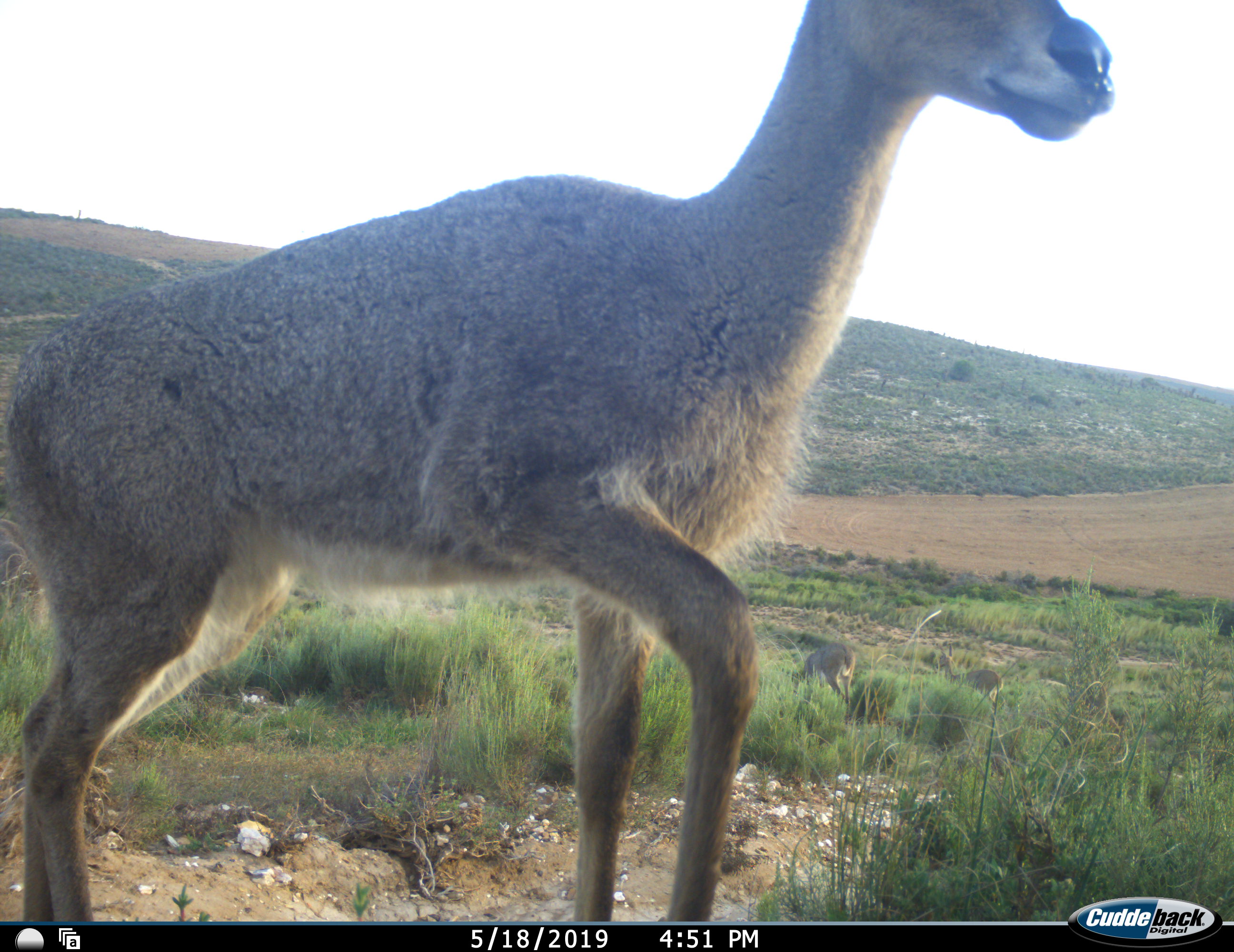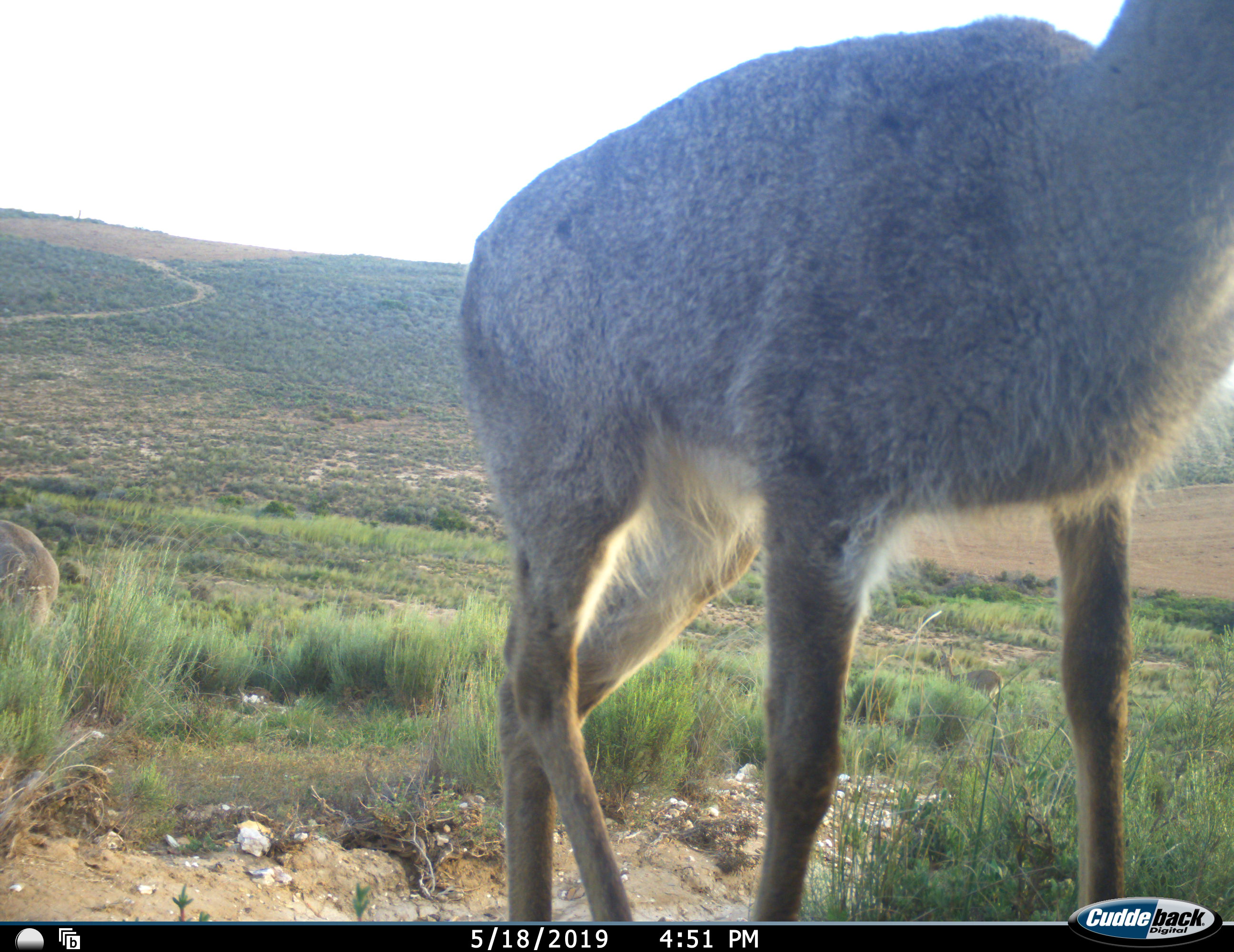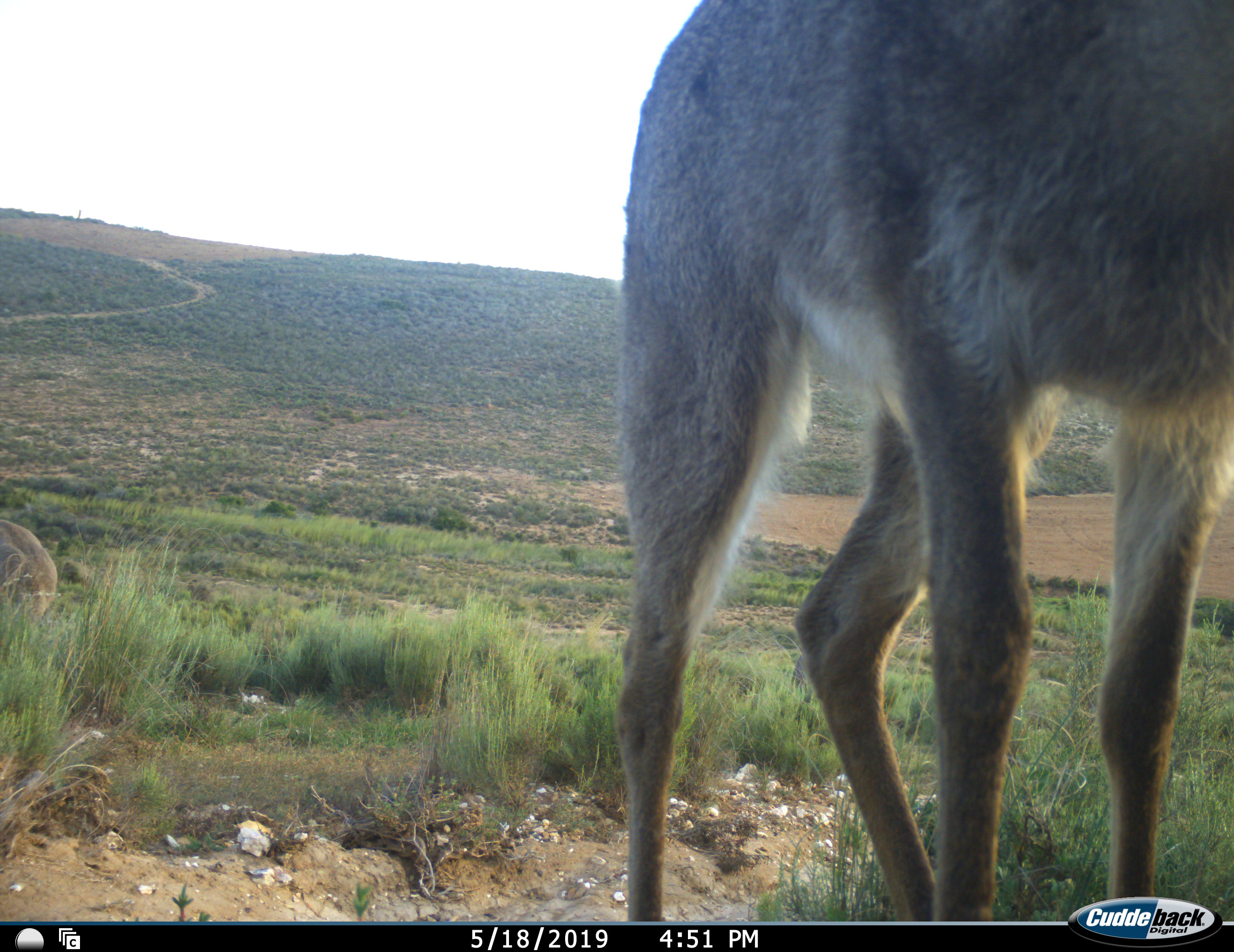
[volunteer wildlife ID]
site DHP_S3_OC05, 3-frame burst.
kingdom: Animalia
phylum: Chordata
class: Mammalia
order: Artiodactyla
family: Bovidae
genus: Pelea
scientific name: Pelea capreolus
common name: grey rhebok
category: rhebokgrey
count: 1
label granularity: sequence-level